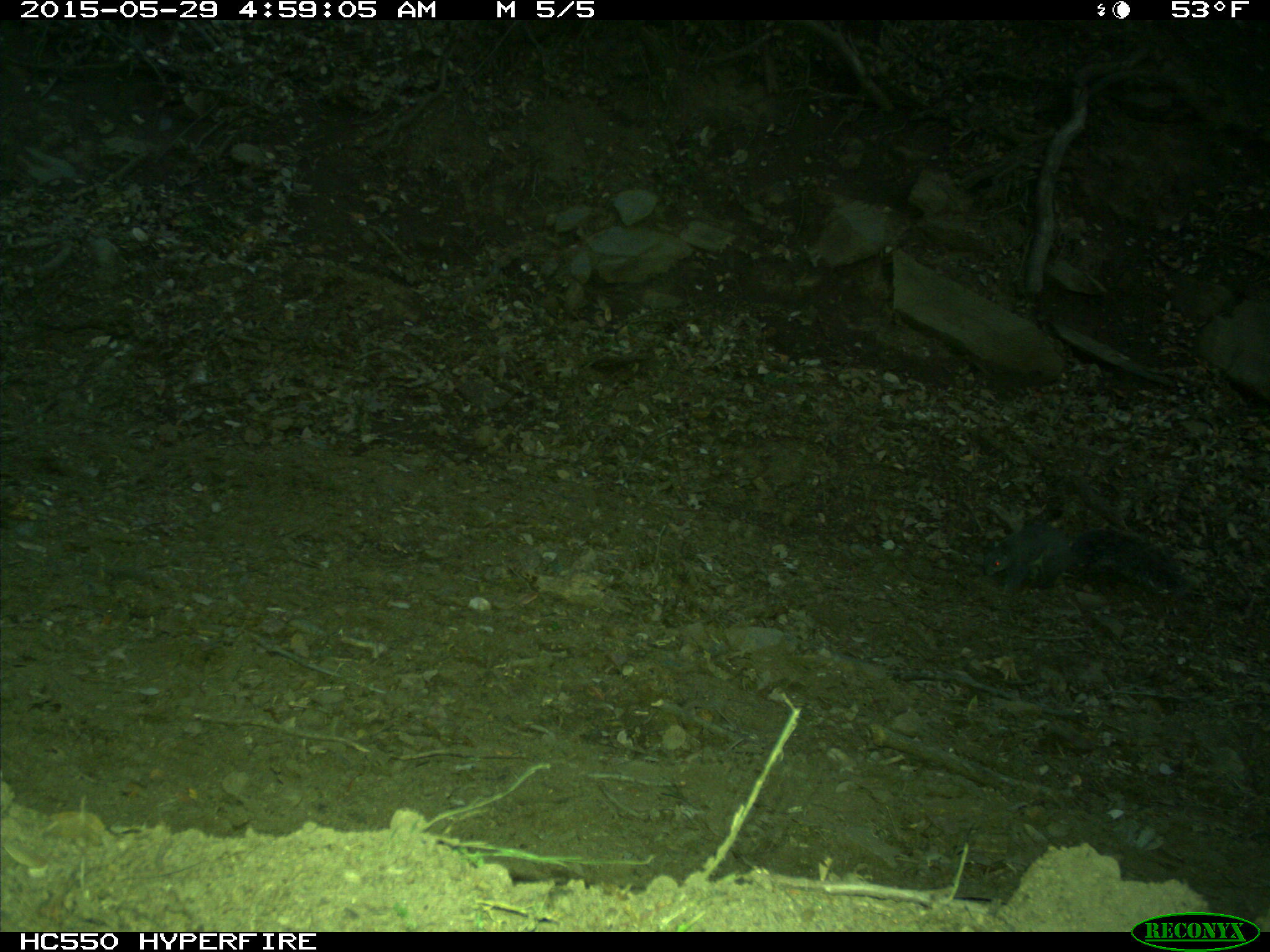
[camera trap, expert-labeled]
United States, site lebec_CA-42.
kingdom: Animalia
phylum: Chordata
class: Mammalia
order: Rodentia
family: Sciuridae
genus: Sciurus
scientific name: Sciurus carolinensis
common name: eastern gray squirrel